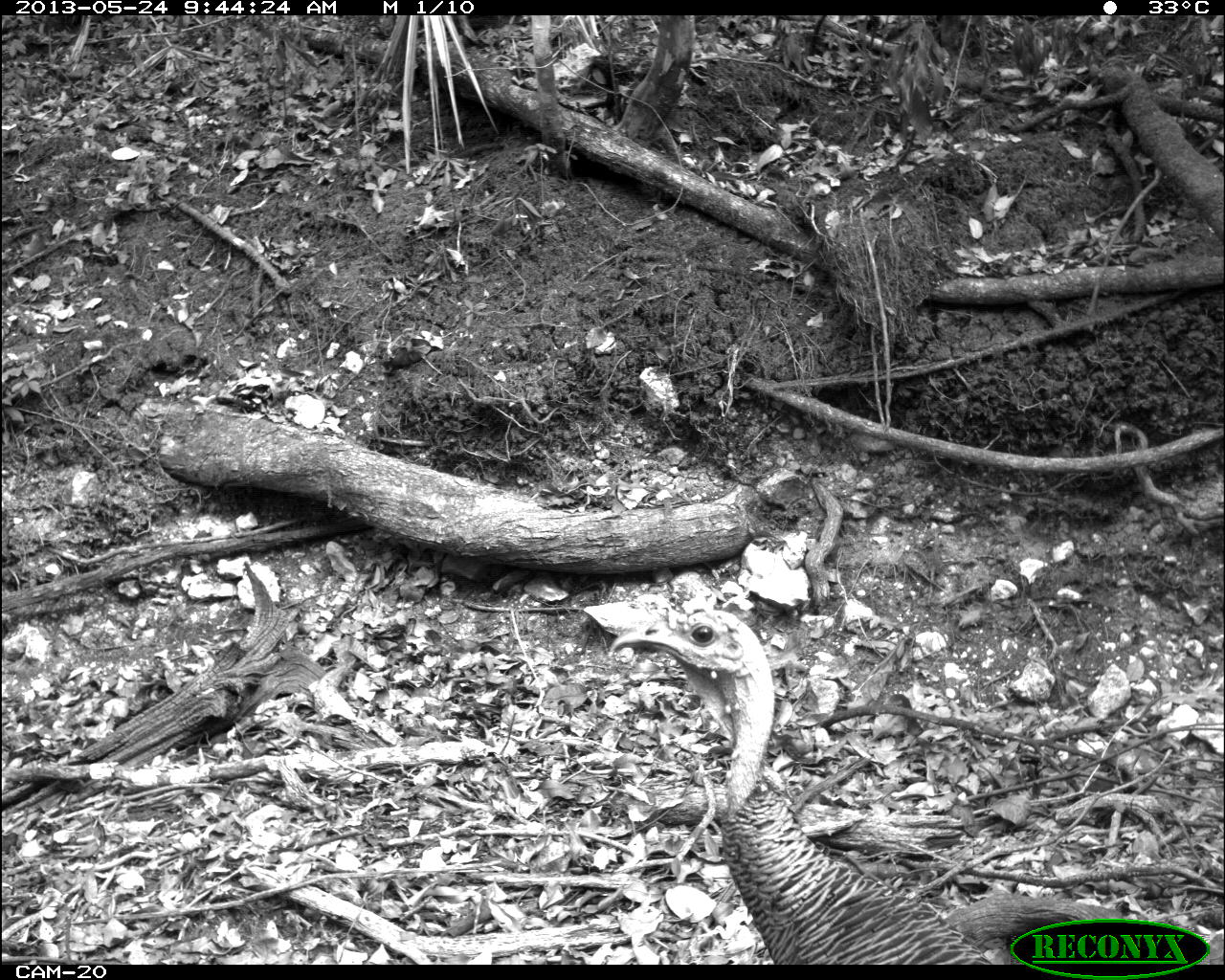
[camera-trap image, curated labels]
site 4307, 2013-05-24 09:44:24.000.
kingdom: Animalia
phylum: Chordata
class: Aves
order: Galliformes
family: Phasianidae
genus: Meleagris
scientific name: Meleagris ocellata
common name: ocellated turkey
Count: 1.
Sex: female.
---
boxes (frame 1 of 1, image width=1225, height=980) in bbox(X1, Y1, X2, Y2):
meleagris ocellata: bbox(608, 607, 991, 963)